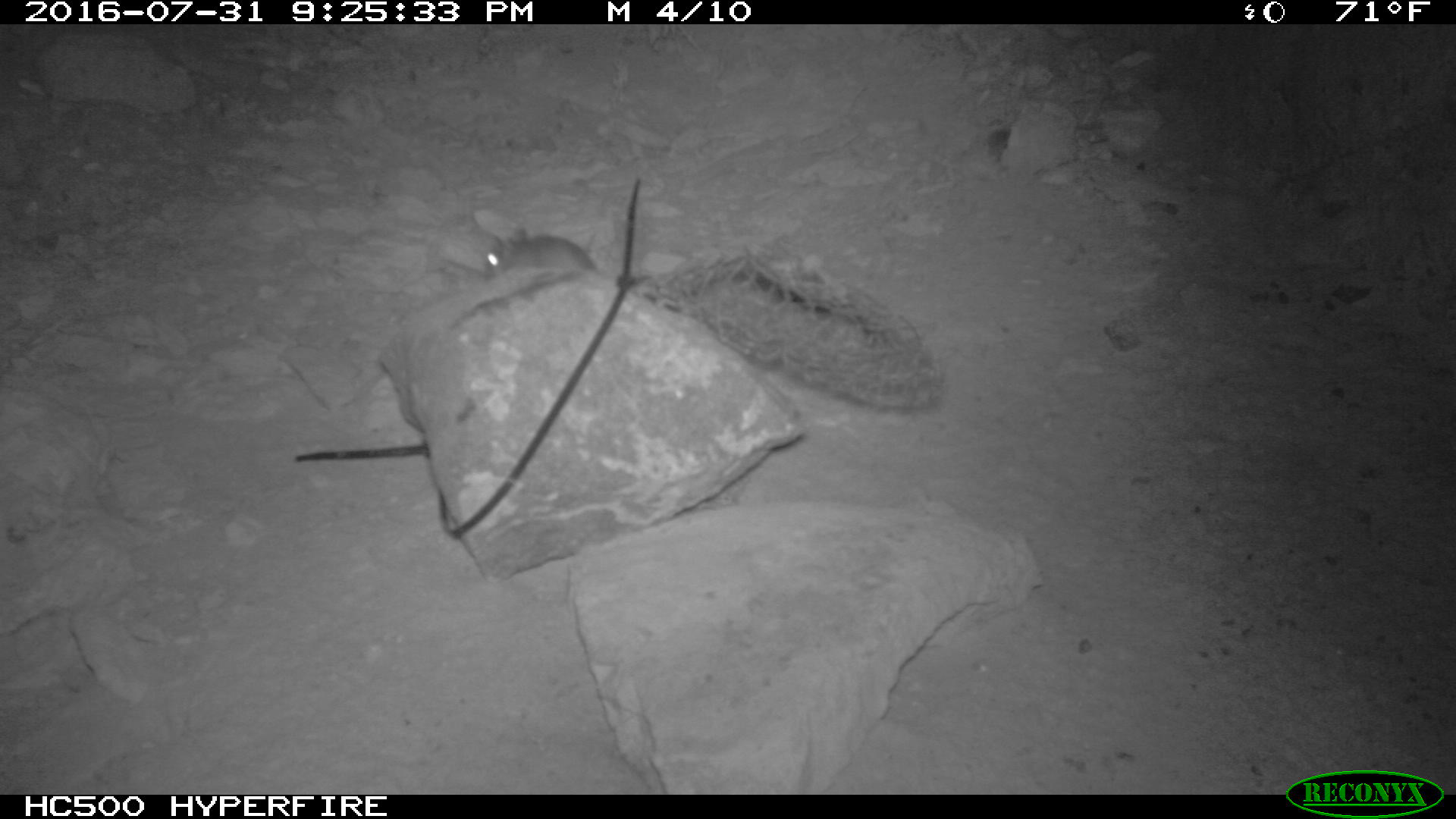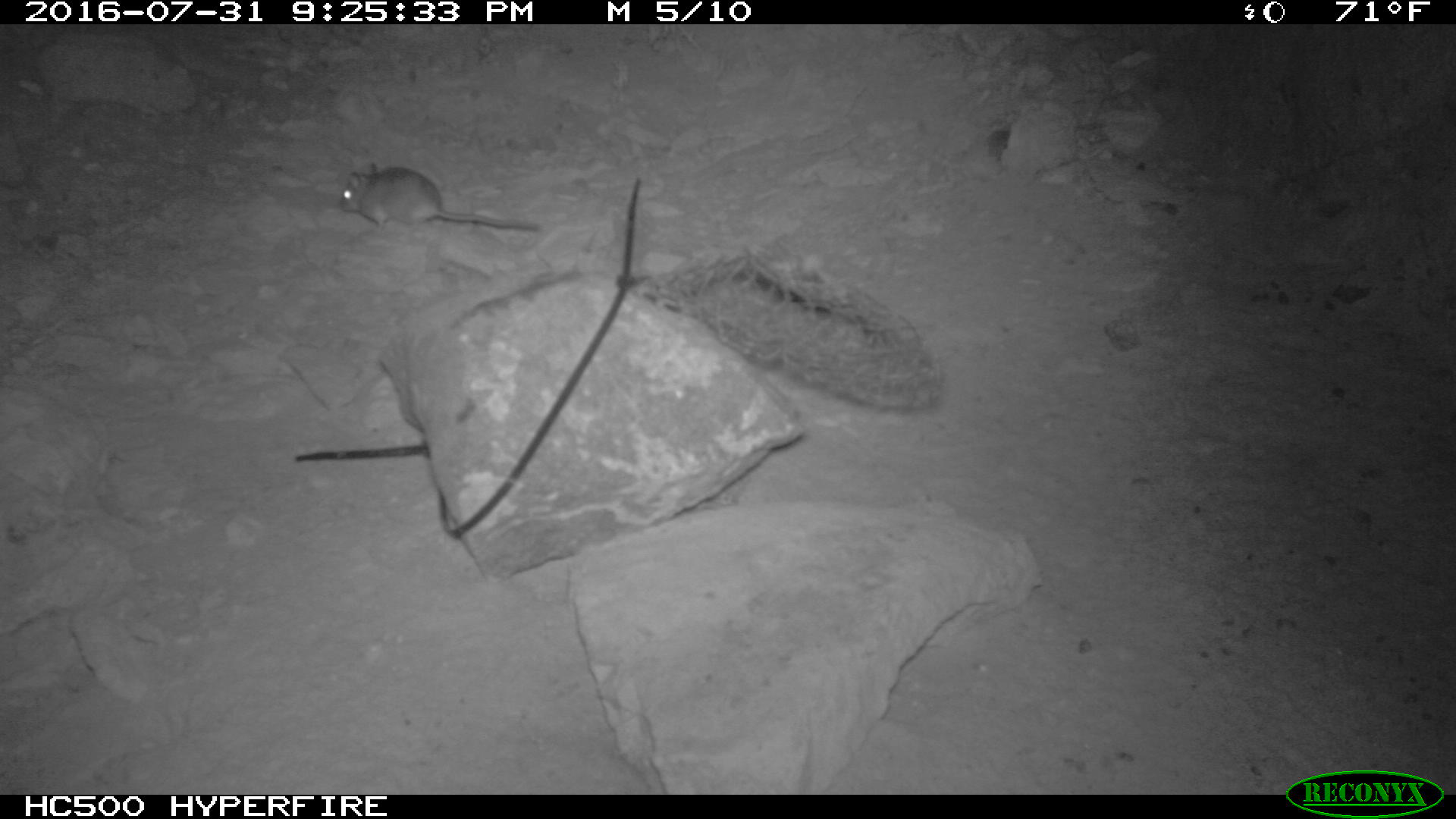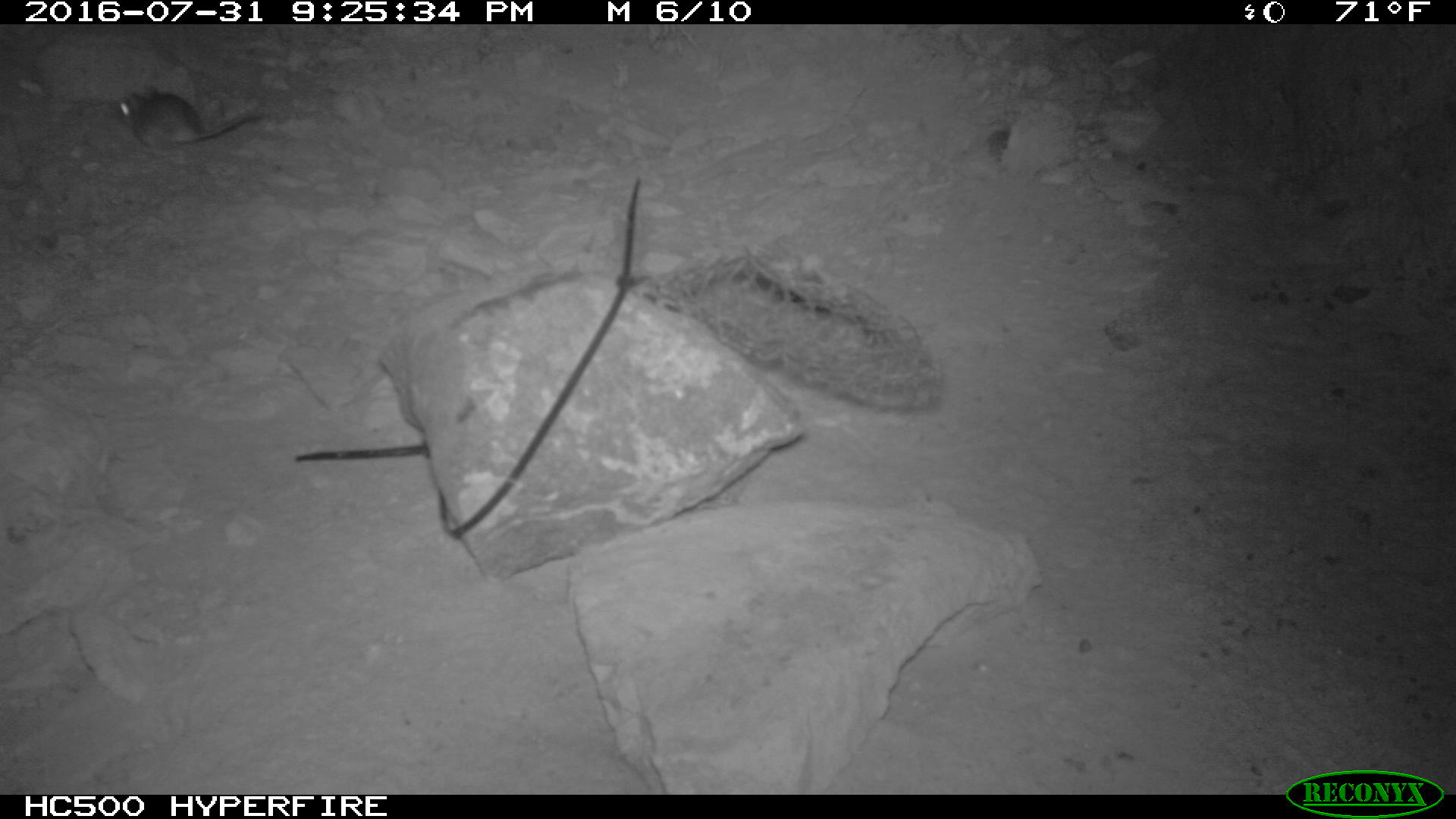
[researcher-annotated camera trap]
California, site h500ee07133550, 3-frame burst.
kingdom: Animalia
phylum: Chordata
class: Mammalia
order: Rodentia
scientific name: Rodentia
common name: rodent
Rodent (Rodentia).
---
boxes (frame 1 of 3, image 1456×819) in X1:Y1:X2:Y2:
rodent: 483:222:660:294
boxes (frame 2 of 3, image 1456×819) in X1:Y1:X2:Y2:
rodent: 340:162:541:231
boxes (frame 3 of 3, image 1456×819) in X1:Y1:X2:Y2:
rodent: 115:80:260:155